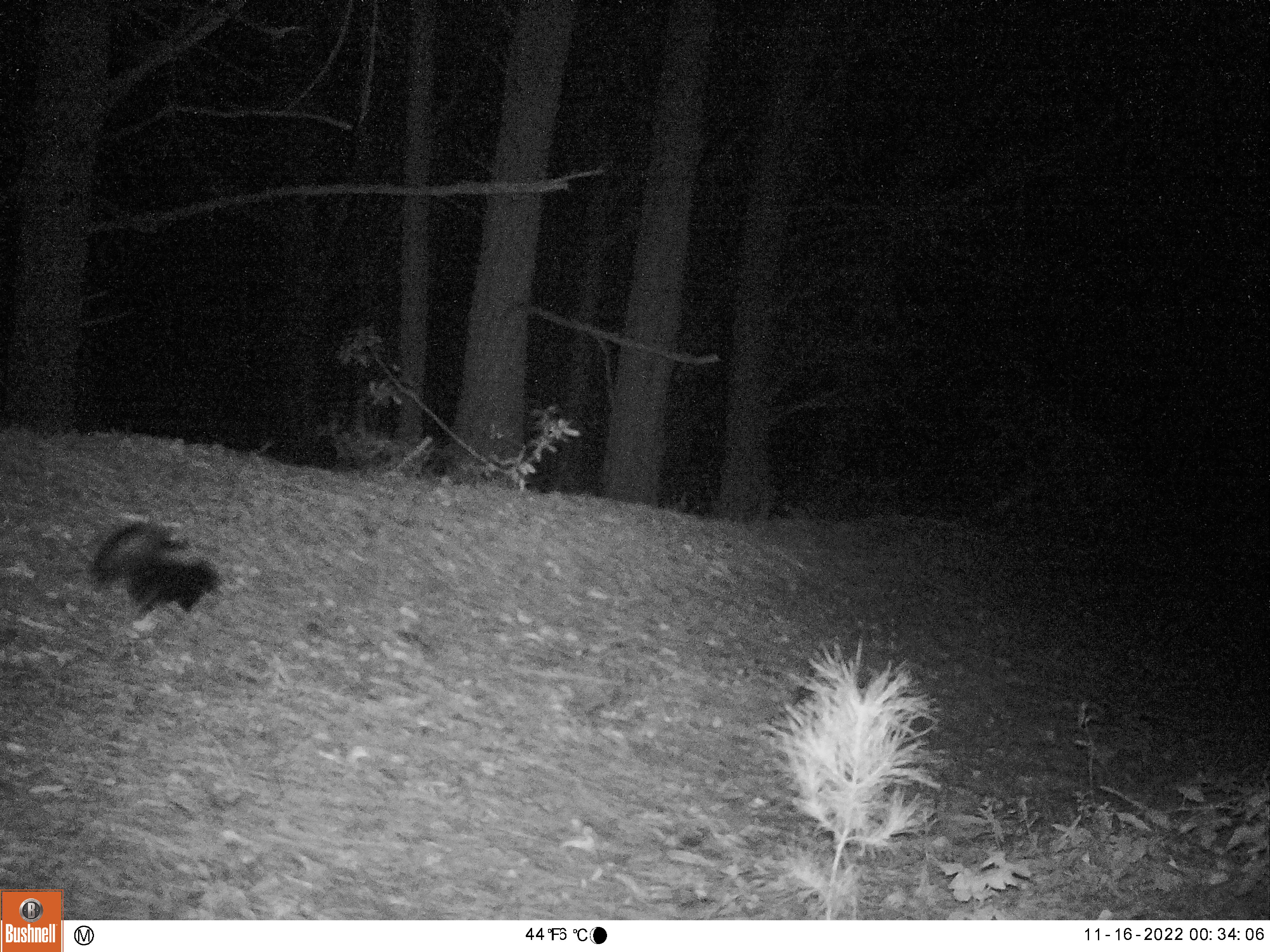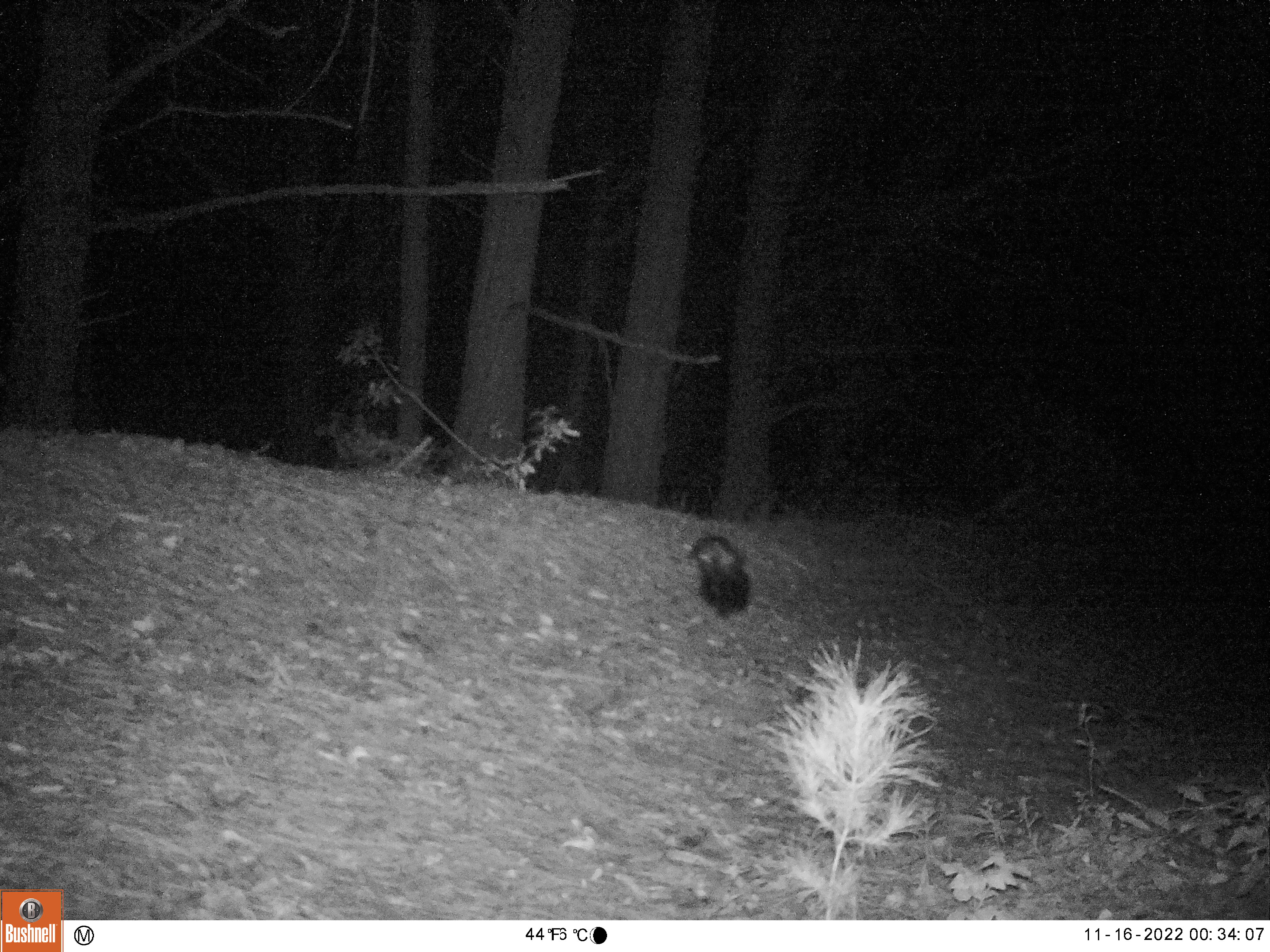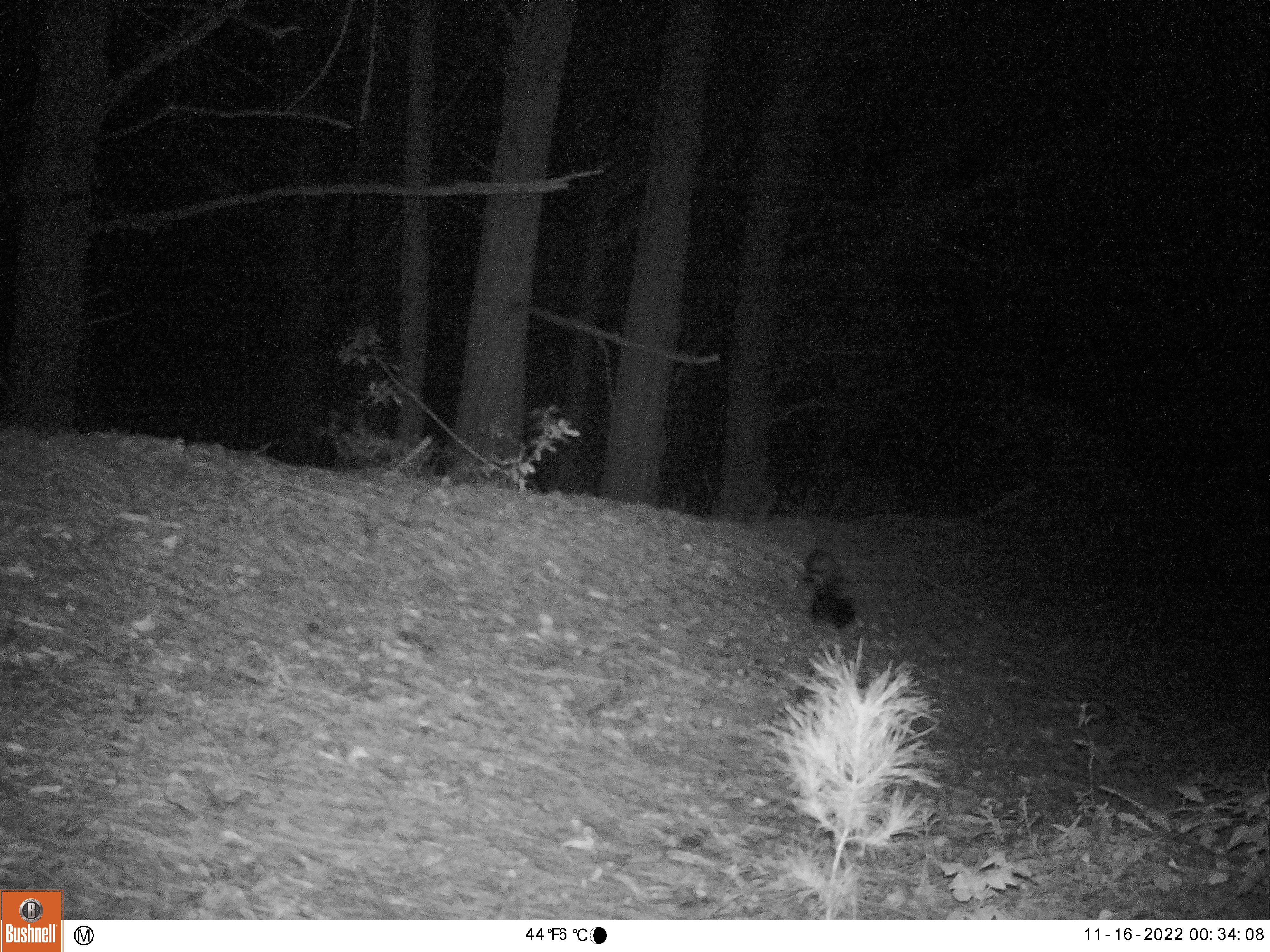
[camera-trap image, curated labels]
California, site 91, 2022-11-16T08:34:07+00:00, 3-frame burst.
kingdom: Animalia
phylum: Chordata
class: Mammalia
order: Carnivora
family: Mephitidae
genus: Mephitis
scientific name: Mephitis mephitis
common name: striped skunk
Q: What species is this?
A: Striped skunk (Mephitis mephitis).